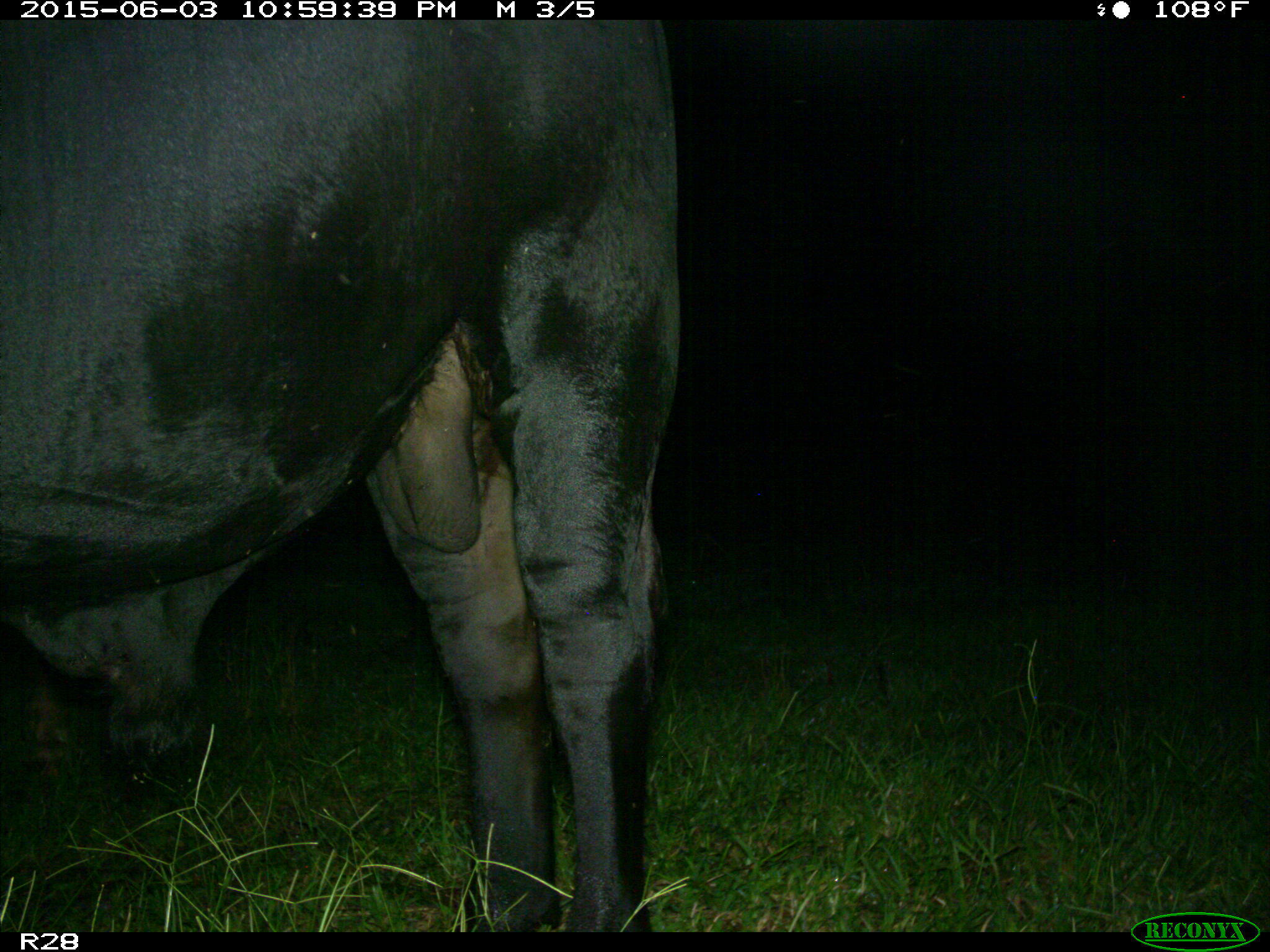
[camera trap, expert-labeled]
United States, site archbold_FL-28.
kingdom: Animalia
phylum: Chordata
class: Mammalia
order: Artiodactyla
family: Bovidae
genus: Bos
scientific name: Bos taurus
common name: domestic cow